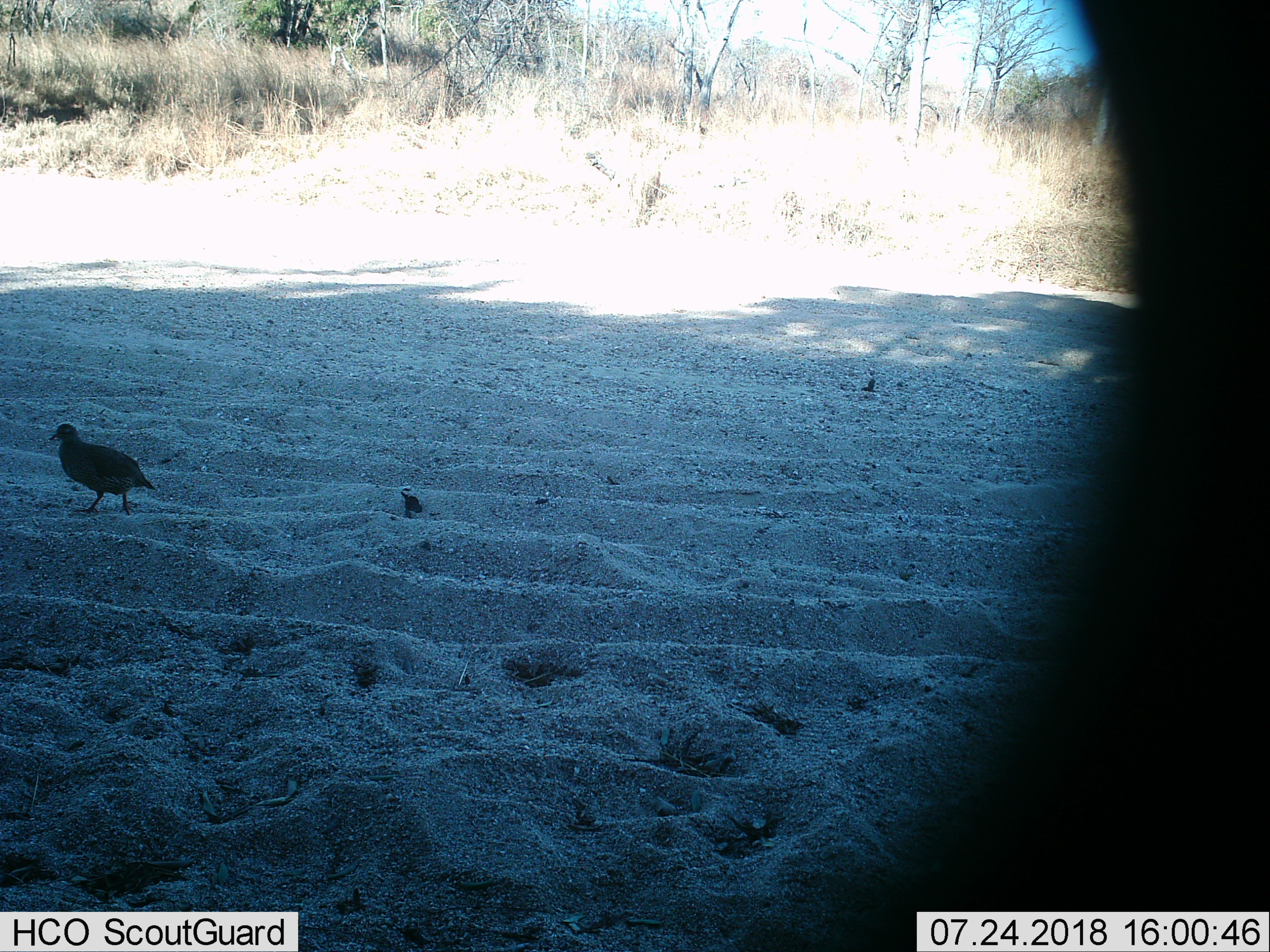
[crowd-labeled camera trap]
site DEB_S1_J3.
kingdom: Animalia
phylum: Chordata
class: Aves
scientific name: Aves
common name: bird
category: birdother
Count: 1.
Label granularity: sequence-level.